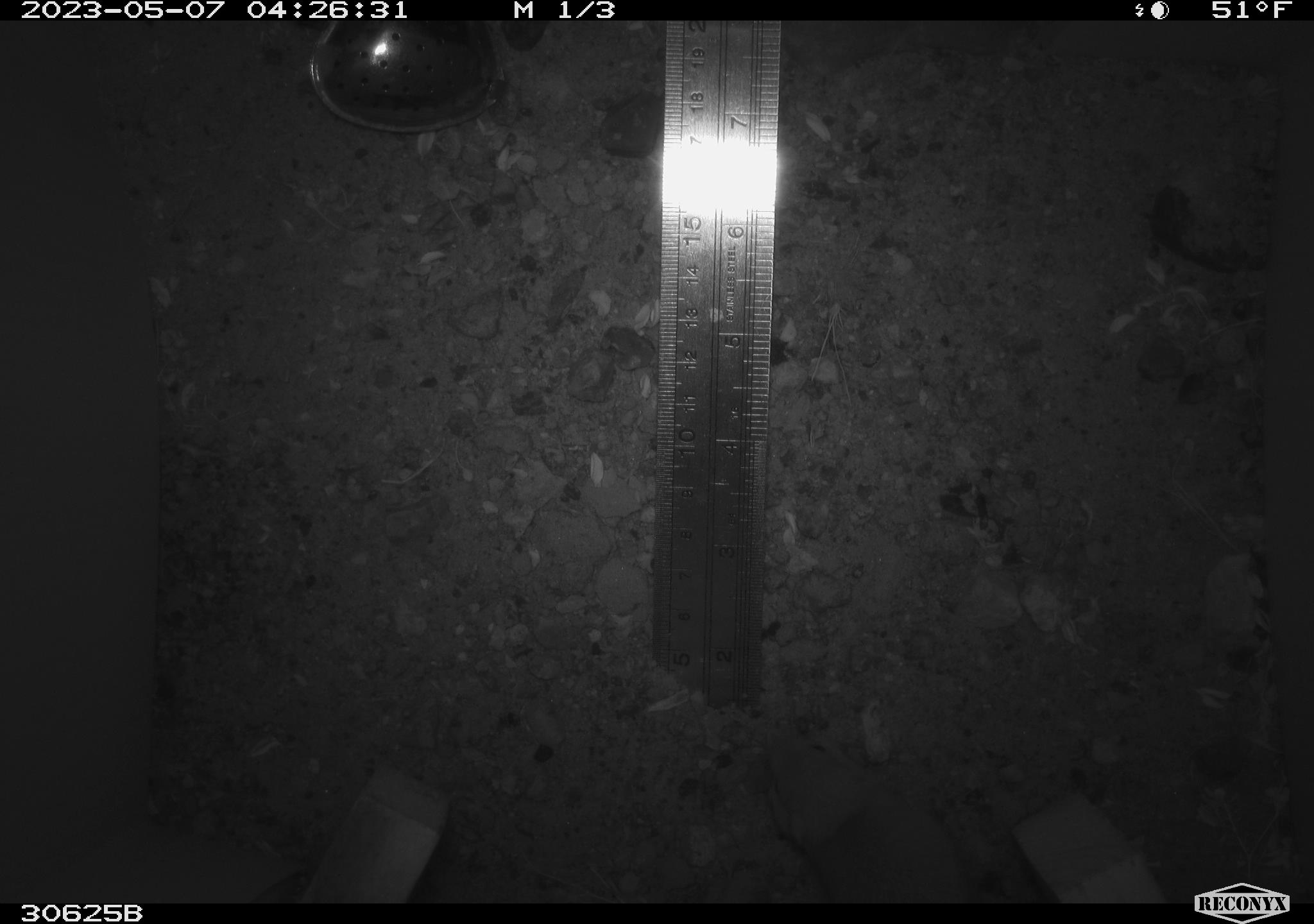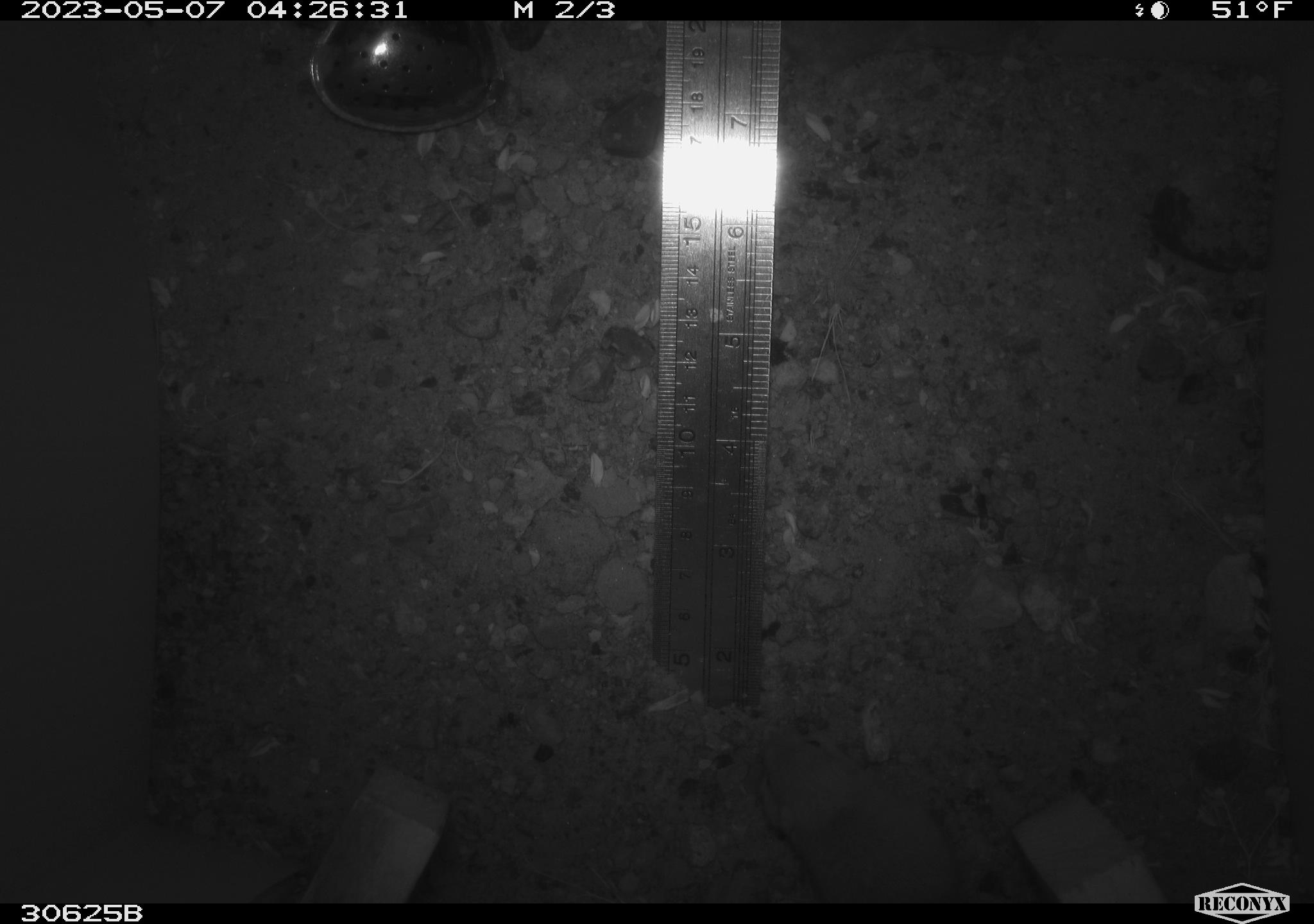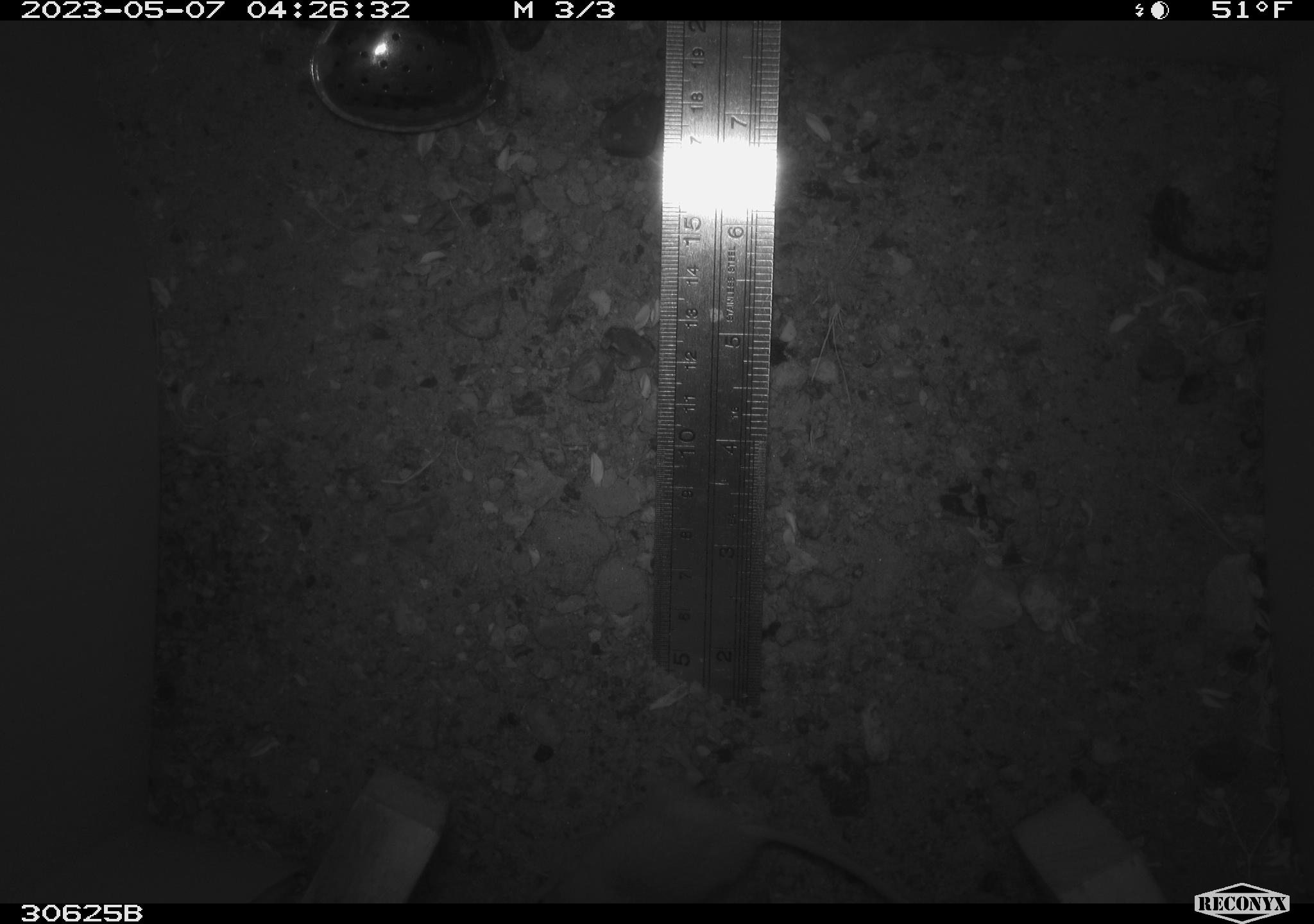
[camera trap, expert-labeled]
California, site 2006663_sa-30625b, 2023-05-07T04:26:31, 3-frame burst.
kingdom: Animalia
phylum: Chordata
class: Mammalia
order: Rodentia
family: Heteromyidae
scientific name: Heteromyidae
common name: kangaroo rats and pocket mice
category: heteromyidae family